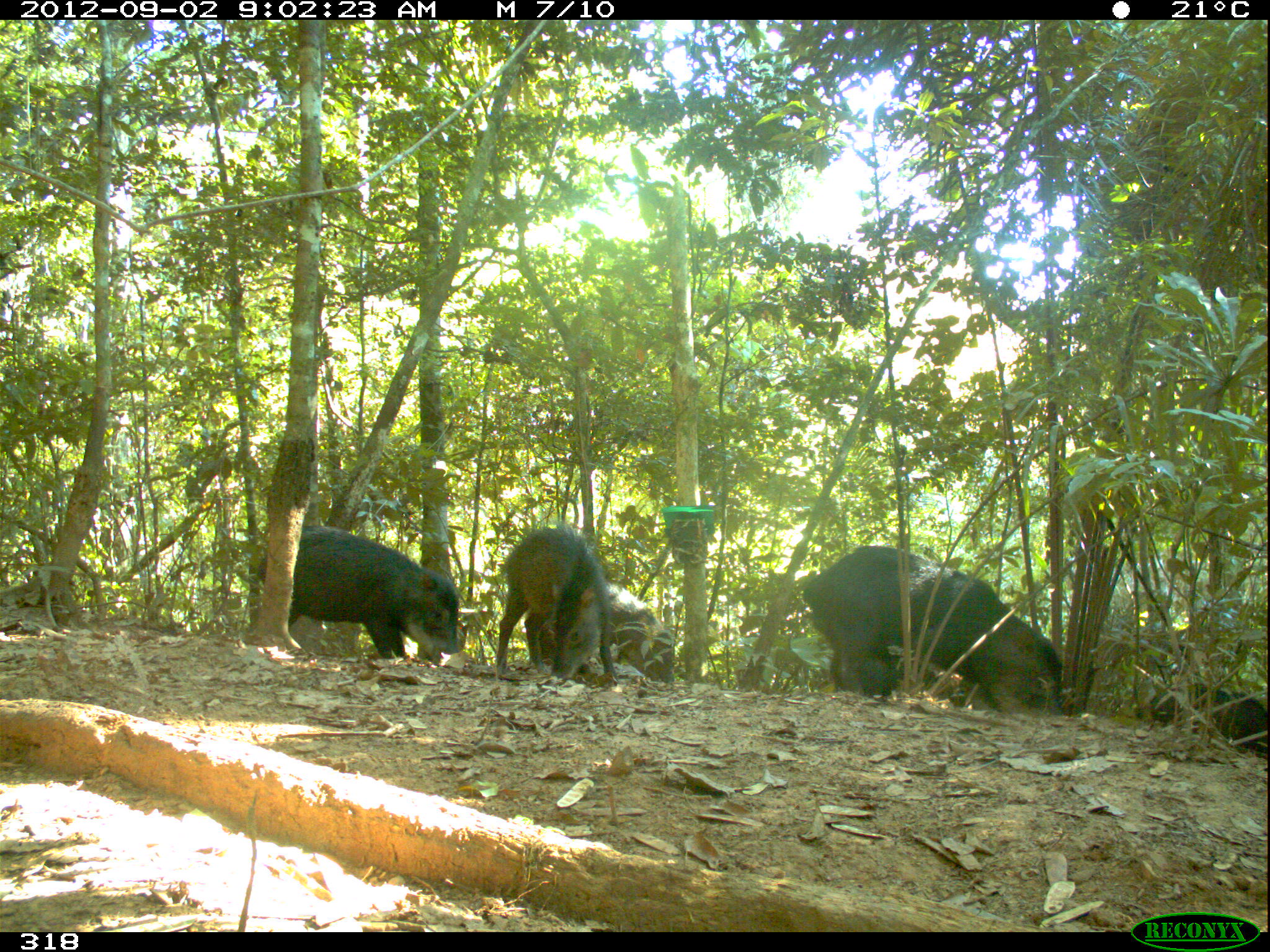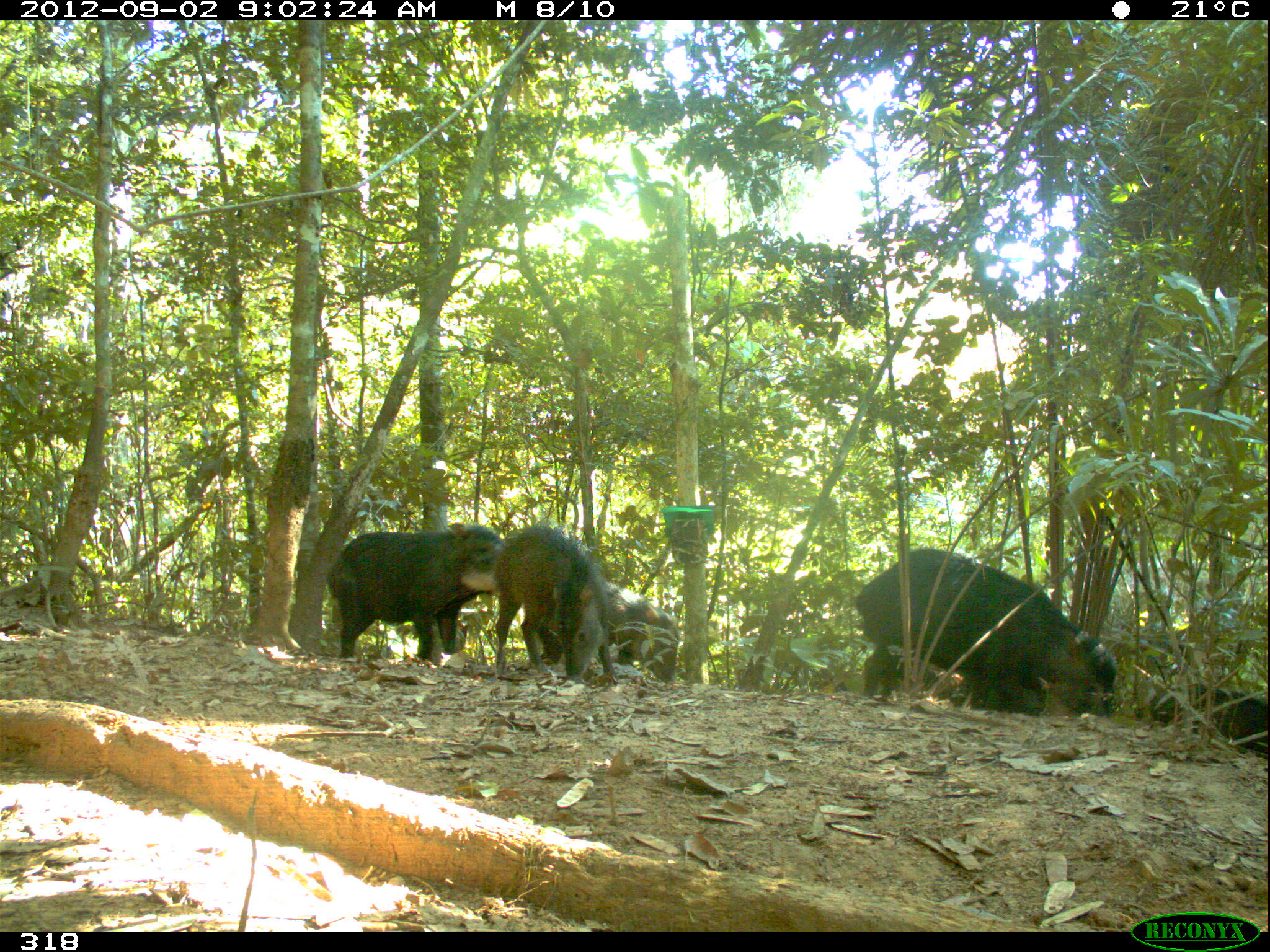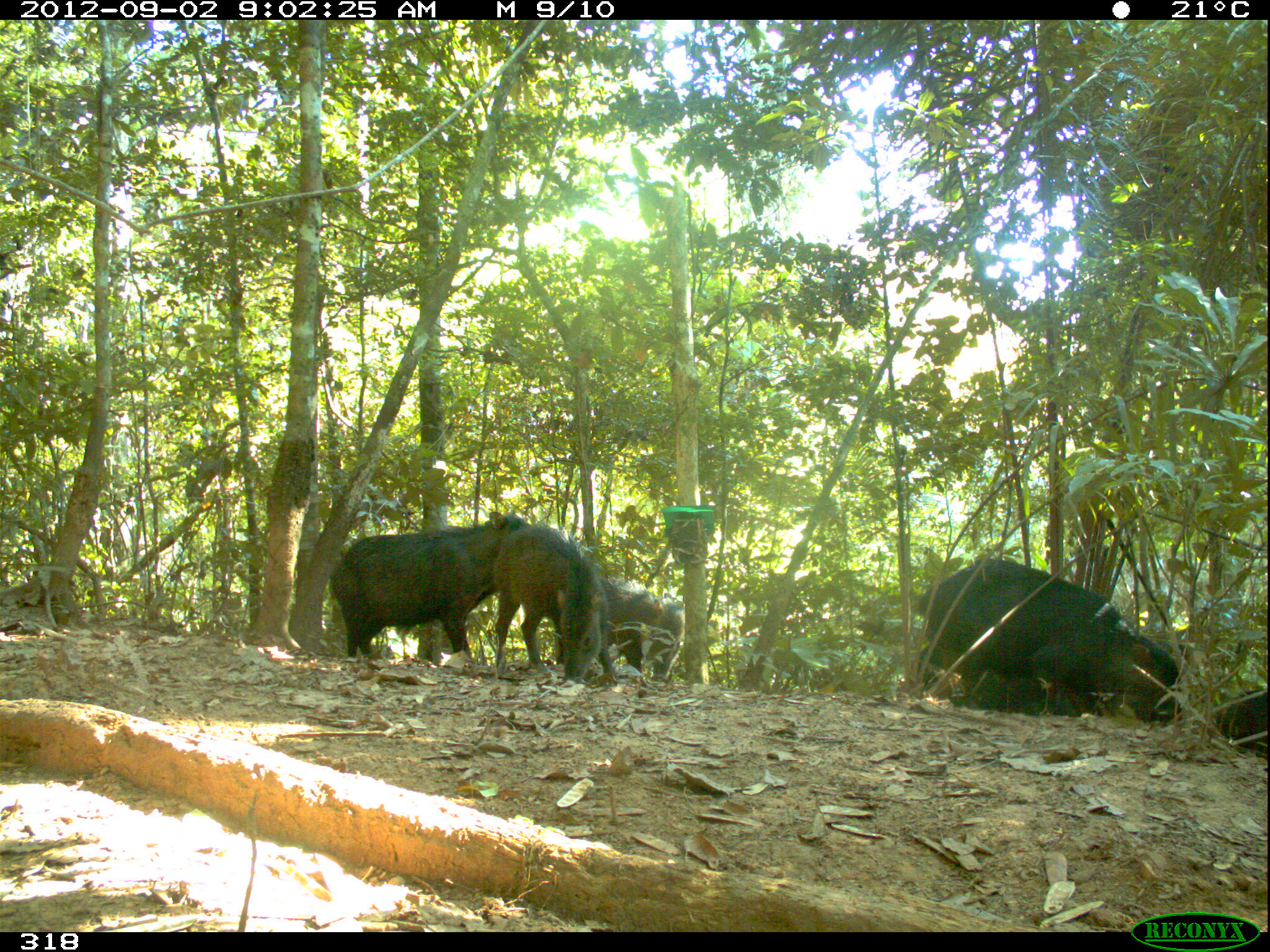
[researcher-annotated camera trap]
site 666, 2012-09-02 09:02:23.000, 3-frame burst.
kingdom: Animalia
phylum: Chordata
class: Mammalia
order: Artiodactyla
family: Tayassuidae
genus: Tayassu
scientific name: Tayassu pecari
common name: white-lipped peccary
Tayassu pecari (white-lipped peccary).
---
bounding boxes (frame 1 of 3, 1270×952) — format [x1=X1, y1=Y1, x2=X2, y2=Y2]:
tayassu pecari: [x1=802, y1=544, x2=1061, y2=714]; [x1=255, y1=526, x2=459, y2=664]; [x1=497, y1=520, x2=617, y2=683]; [x1=538, y1=580, x2=676, y2=685]; [x1=1134, y1=683, x2=1268, y2=760]; [x1=830, y1=642, x2=972, y2=708]; [x1=962, y1=653, x2=1101, y2=715]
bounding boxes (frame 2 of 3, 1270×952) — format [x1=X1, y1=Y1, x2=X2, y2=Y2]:
tayassu pecari: [x1=852, y1=546, x2=1118, y2=720]; [x1=327, y1=521, x2=503, y2=665]; [x1=486, y1=521, x2=617, y2=679]; [x1=546, y1=572, x2=683, y2=683]; [x1=970, y1=620, x2=1115, y2=716]; [x1=1131, y1=678, x2=1270, y2=756]